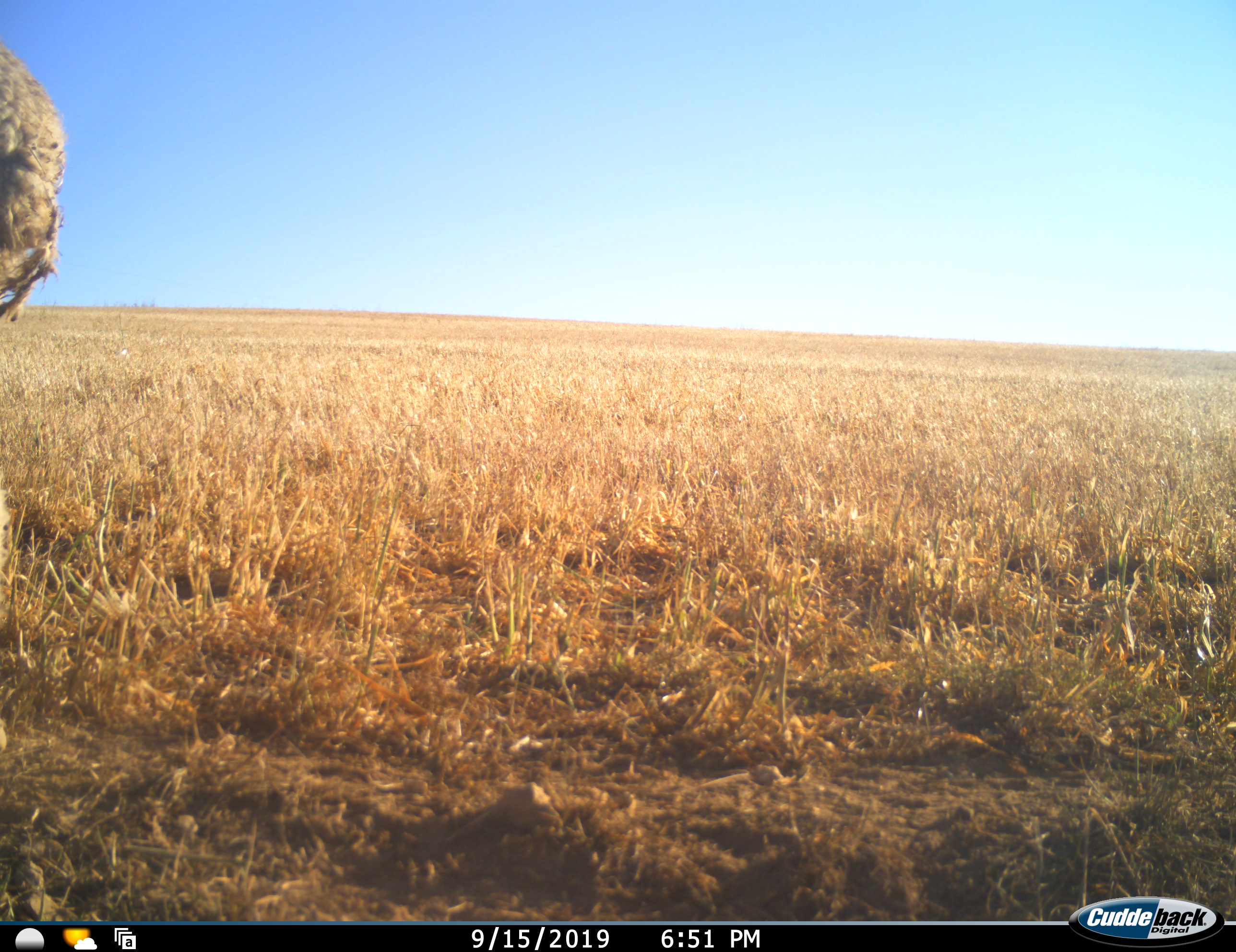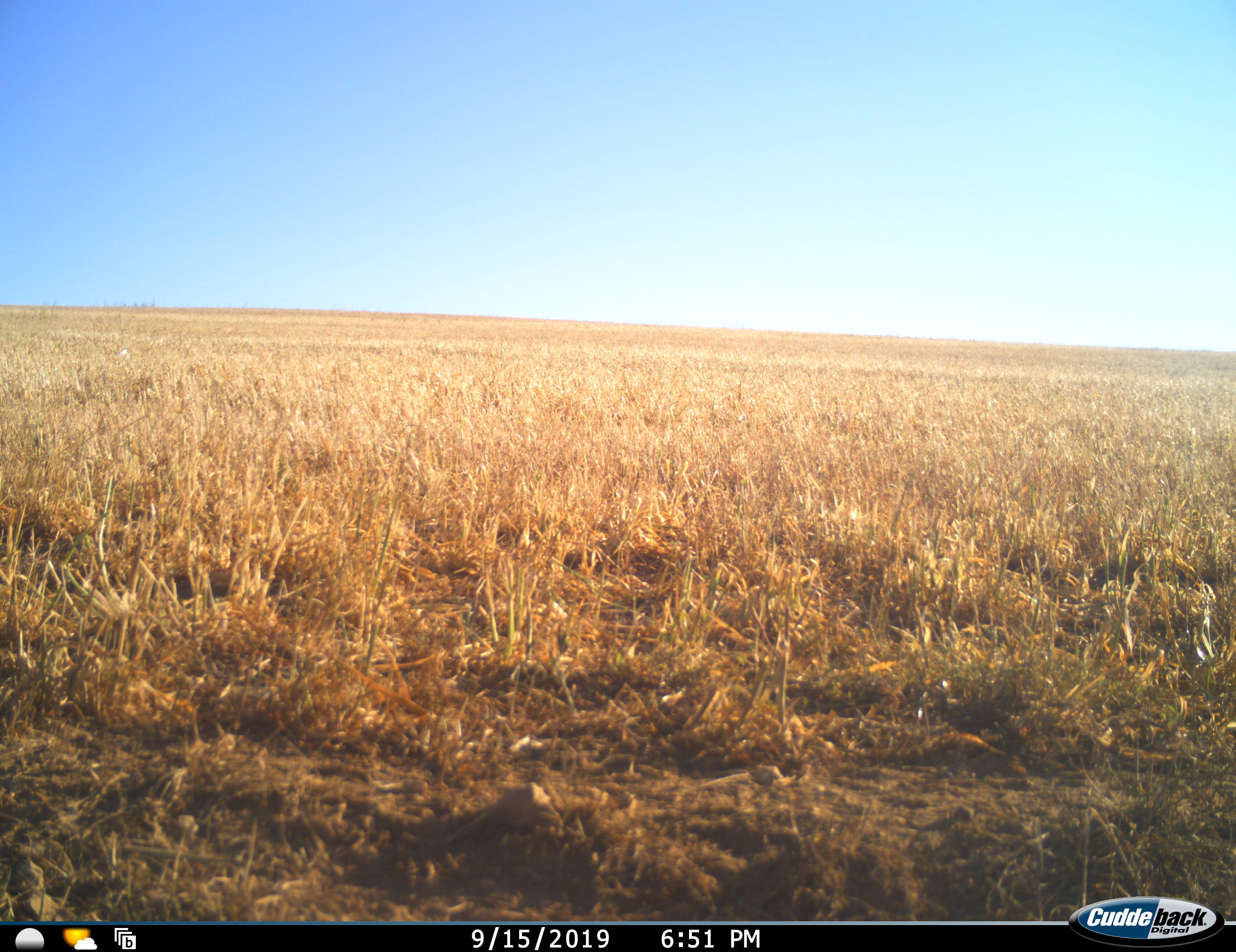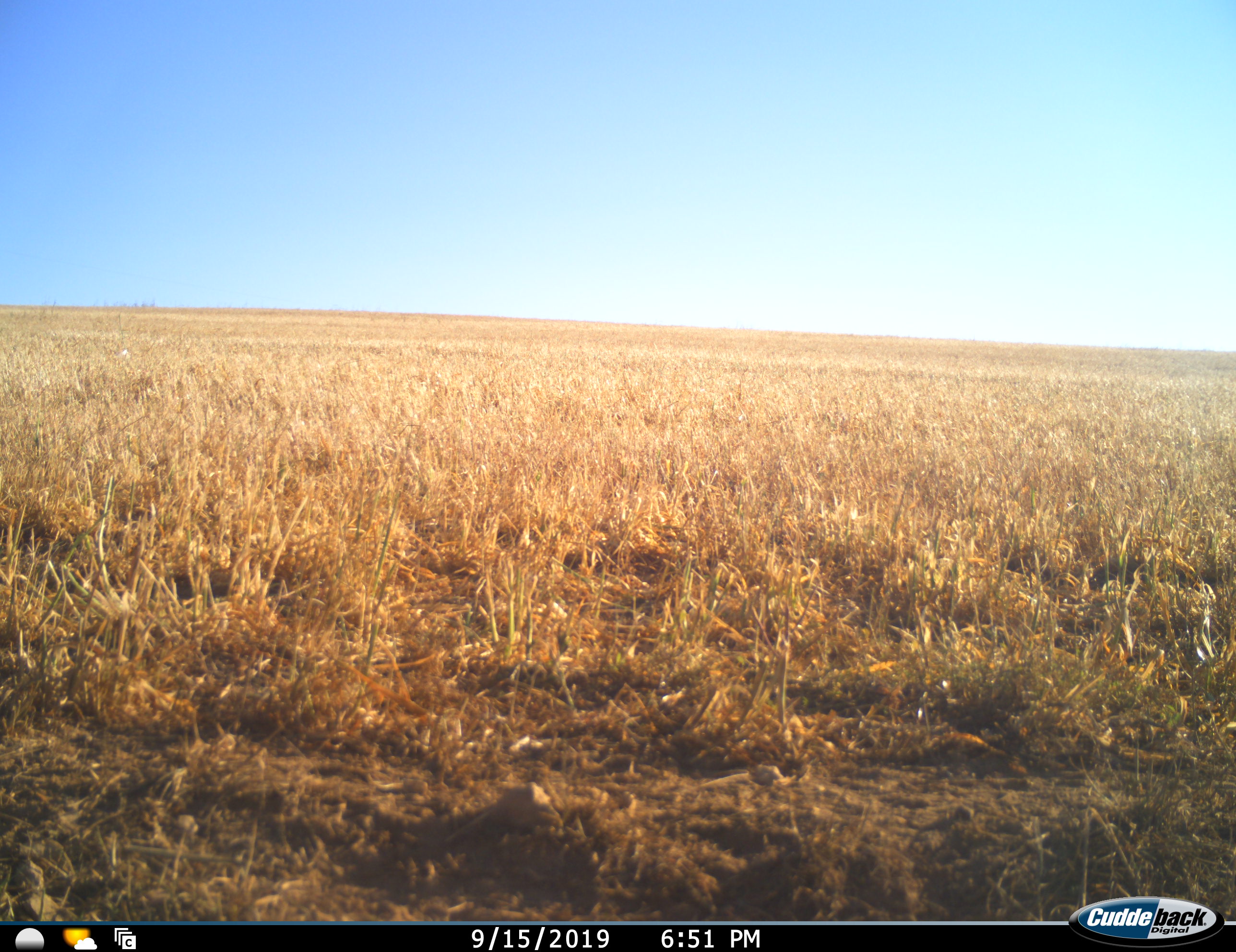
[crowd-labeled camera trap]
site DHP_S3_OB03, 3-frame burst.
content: unidentified animal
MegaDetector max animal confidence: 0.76